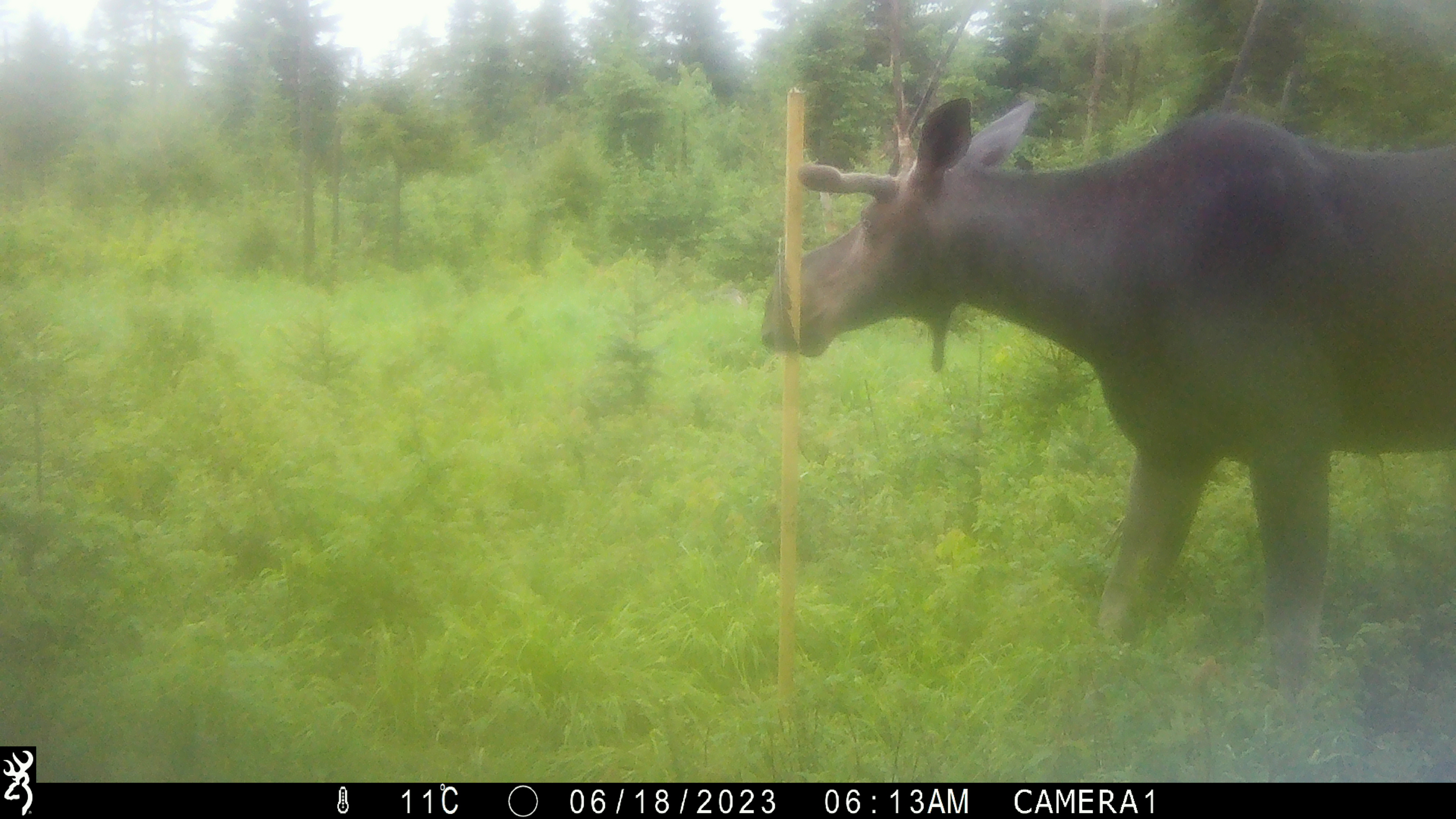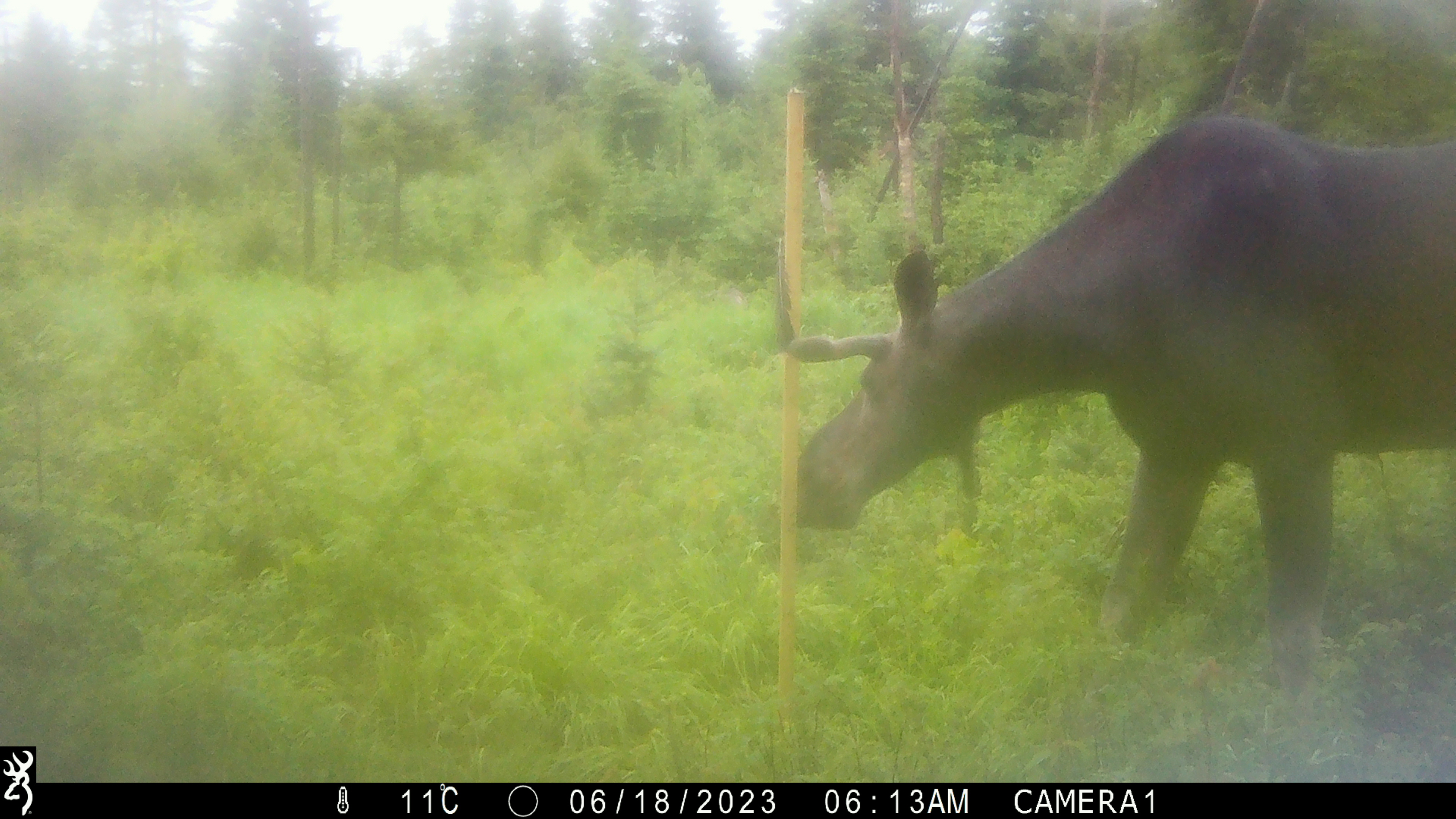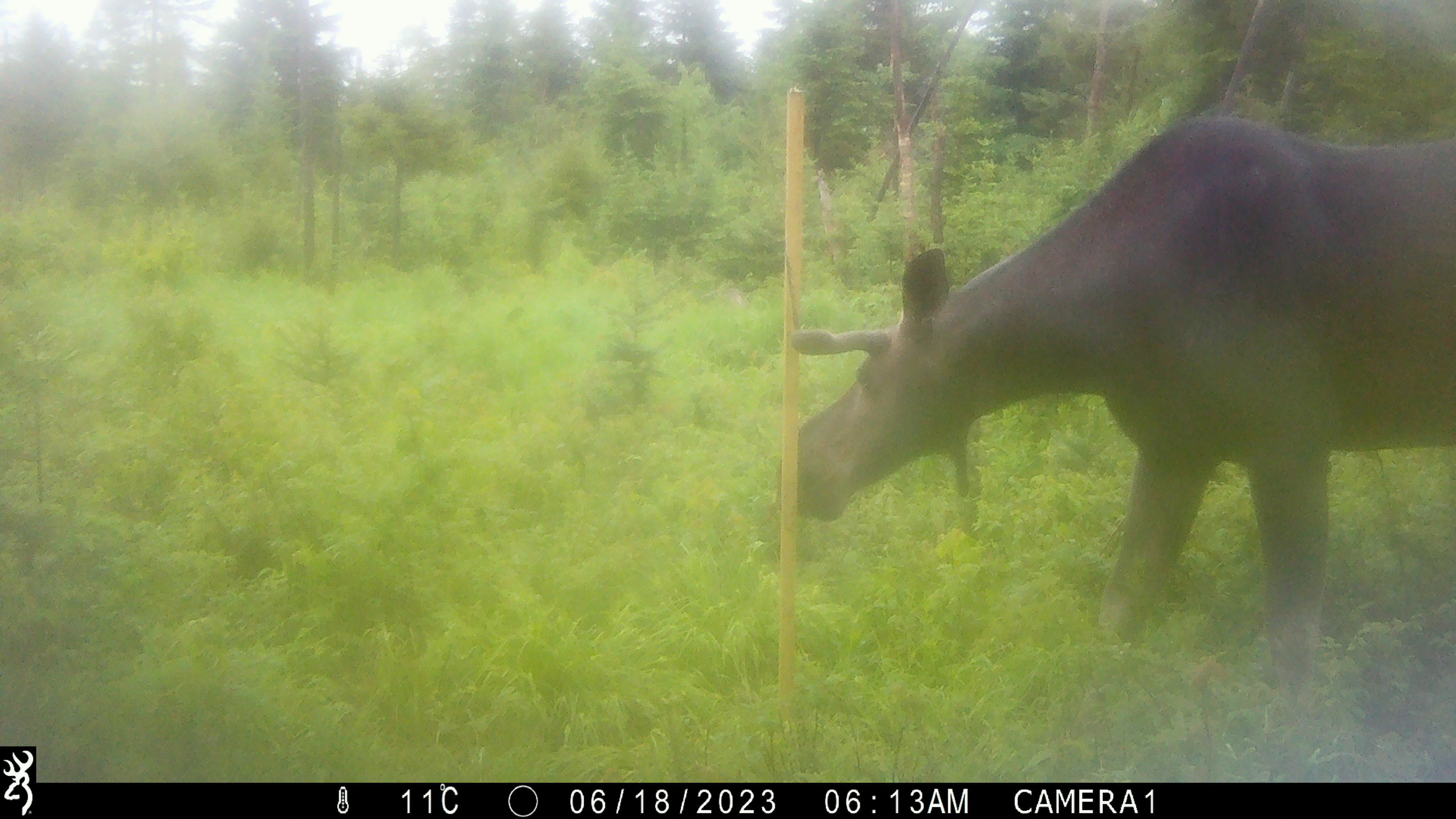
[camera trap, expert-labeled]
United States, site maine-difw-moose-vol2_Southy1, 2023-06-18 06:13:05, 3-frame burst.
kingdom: Animalia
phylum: Chordata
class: Mammalia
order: Artiodactyla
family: Cervidae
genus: Alces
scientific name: Alces alces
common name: moose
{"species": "moose (Alces alces)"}